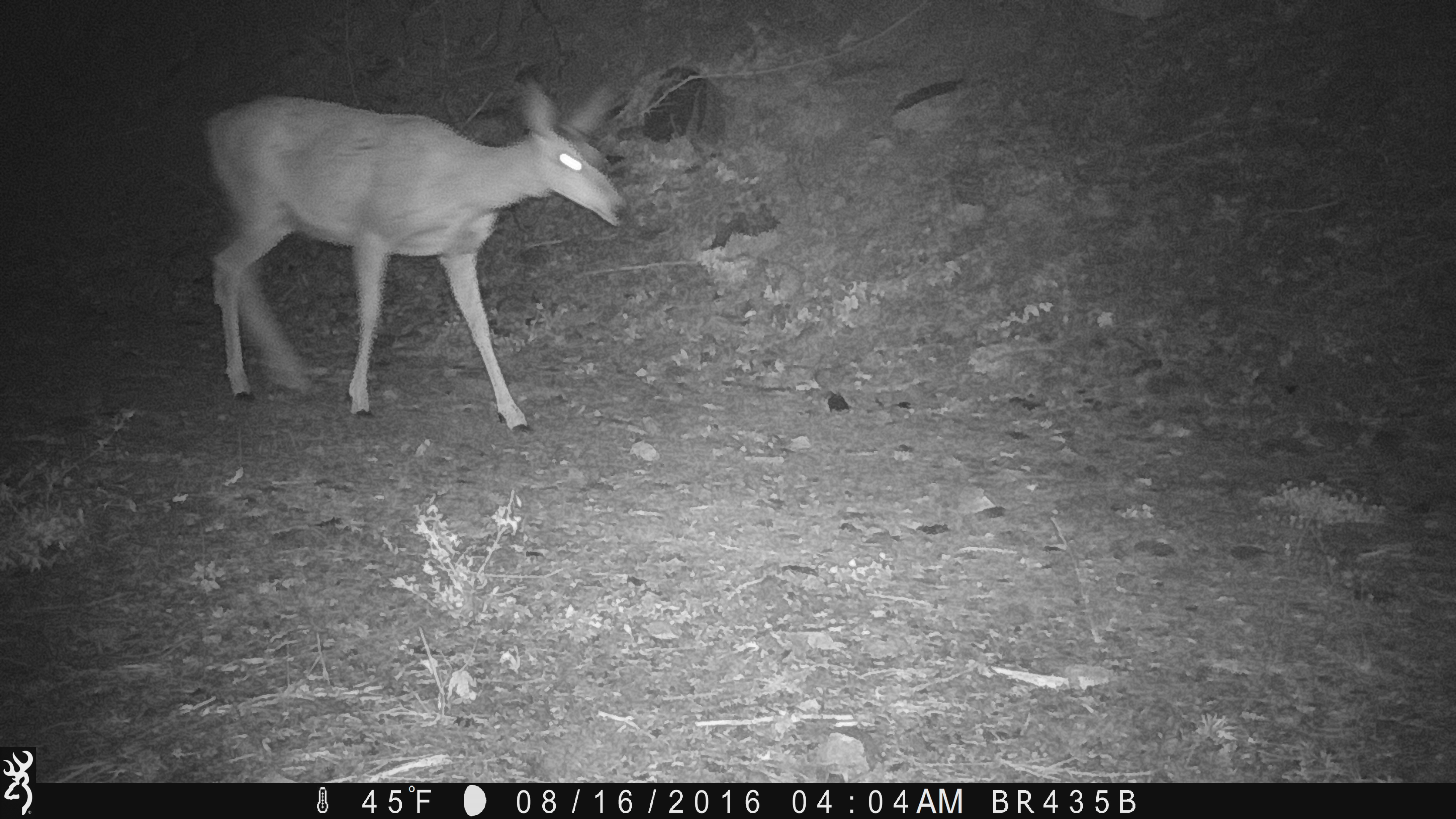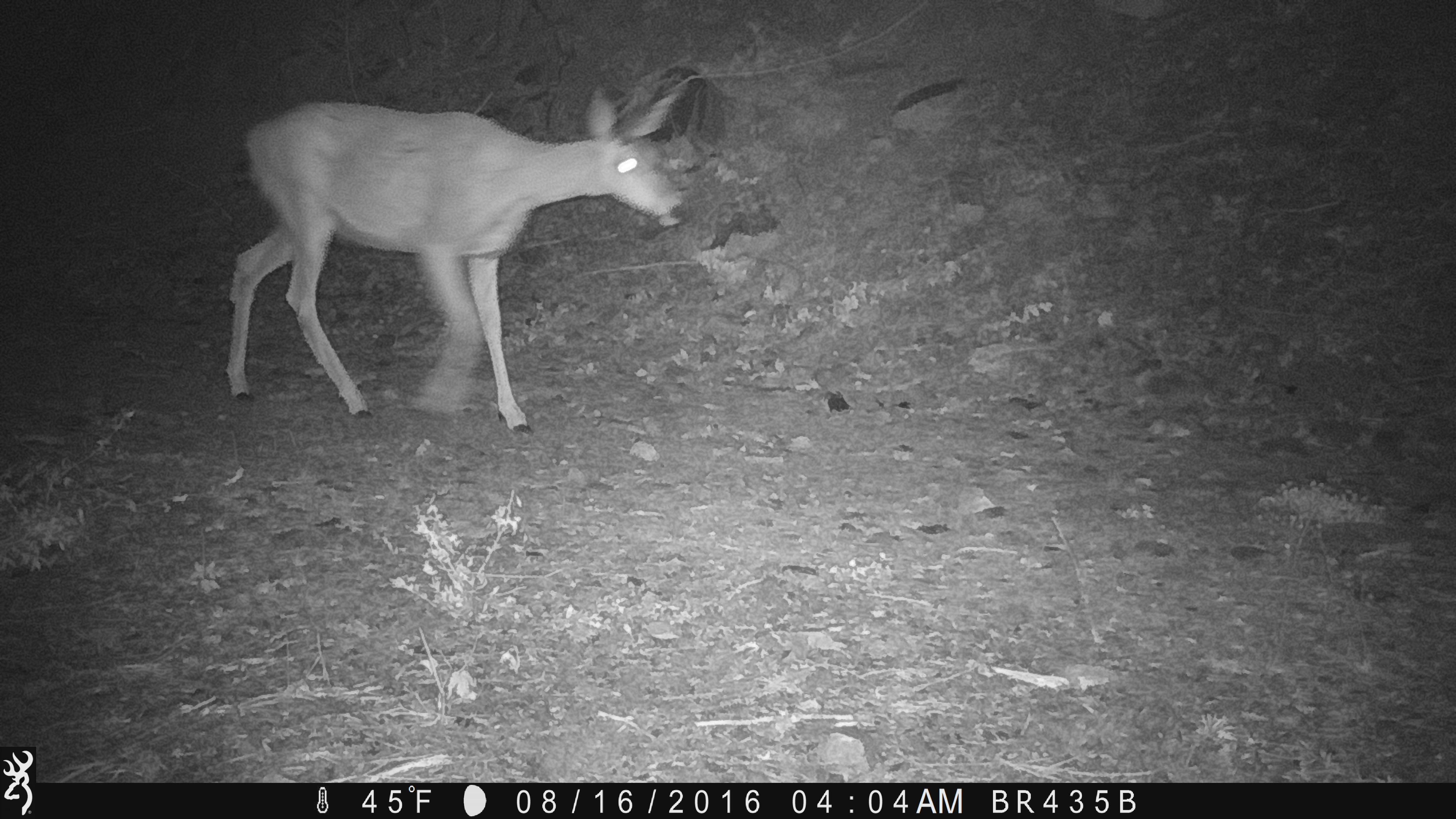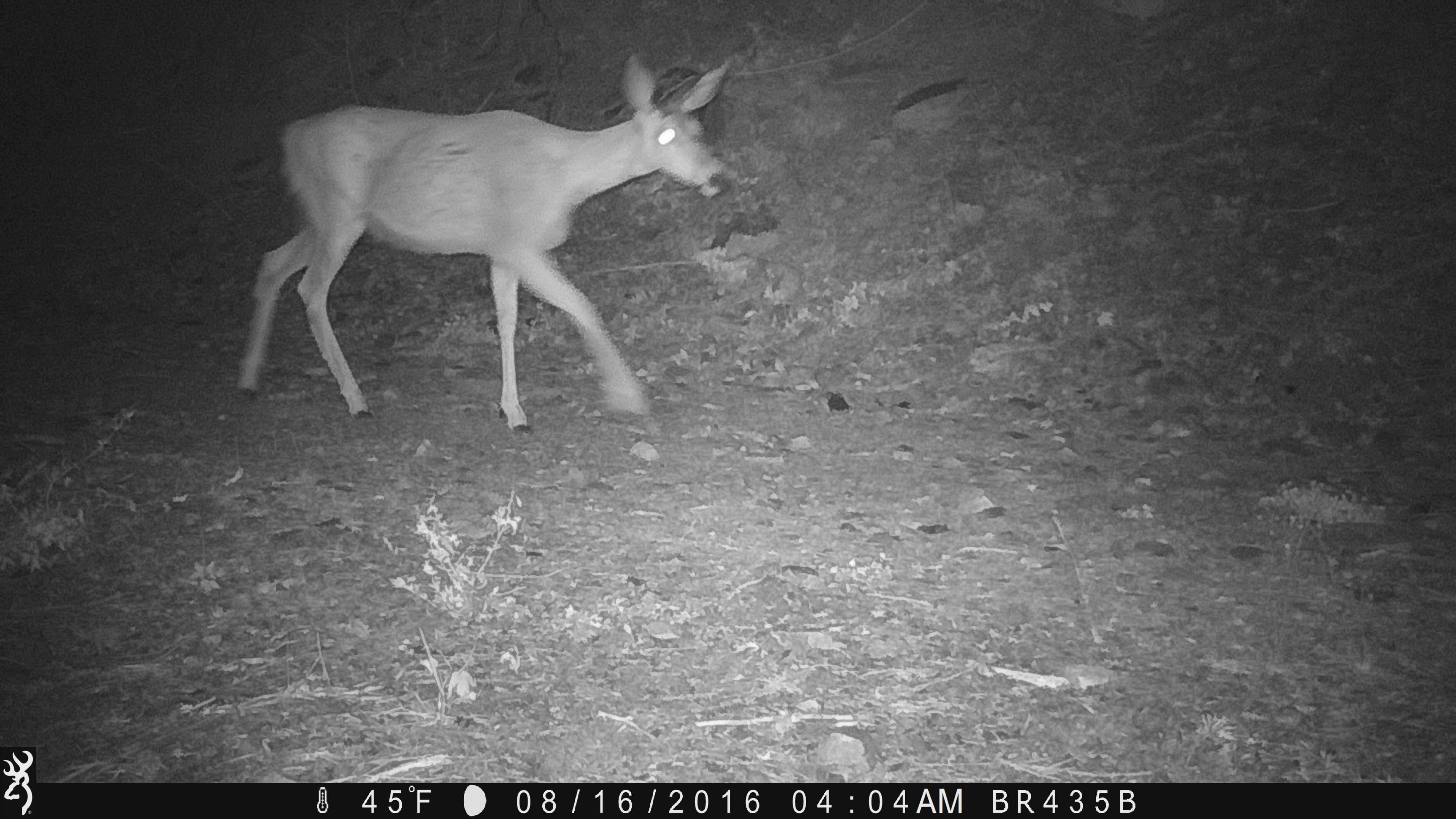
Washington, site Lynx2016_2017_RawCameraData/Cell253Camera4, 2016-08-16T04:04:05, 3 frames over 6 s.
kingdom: Animalia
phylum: Chordata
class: Mammalia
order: Artiodactyla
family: Cervidae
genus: Odocoileus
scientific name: Odocoileus hemionus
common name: mule deer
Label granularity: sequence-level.